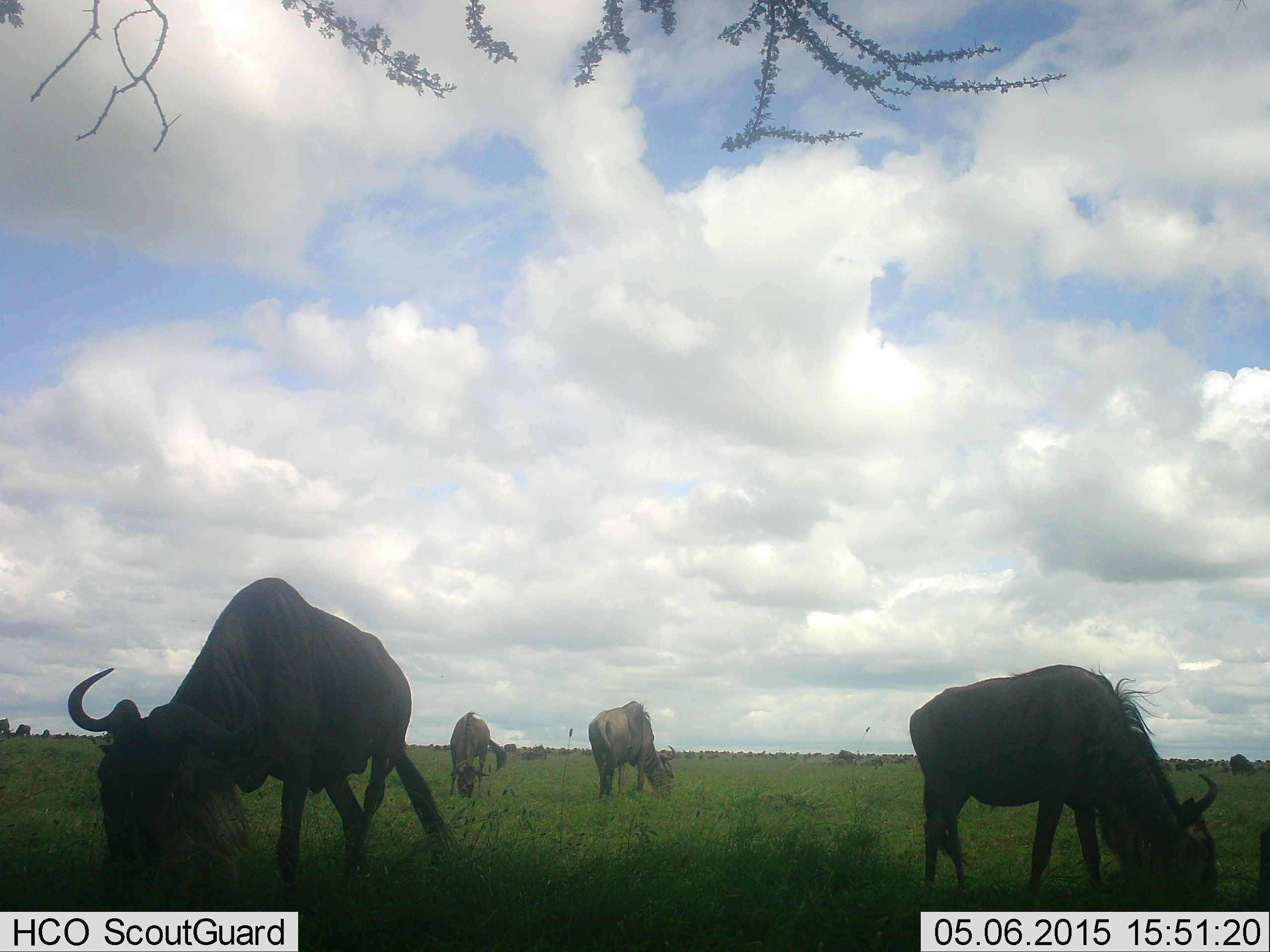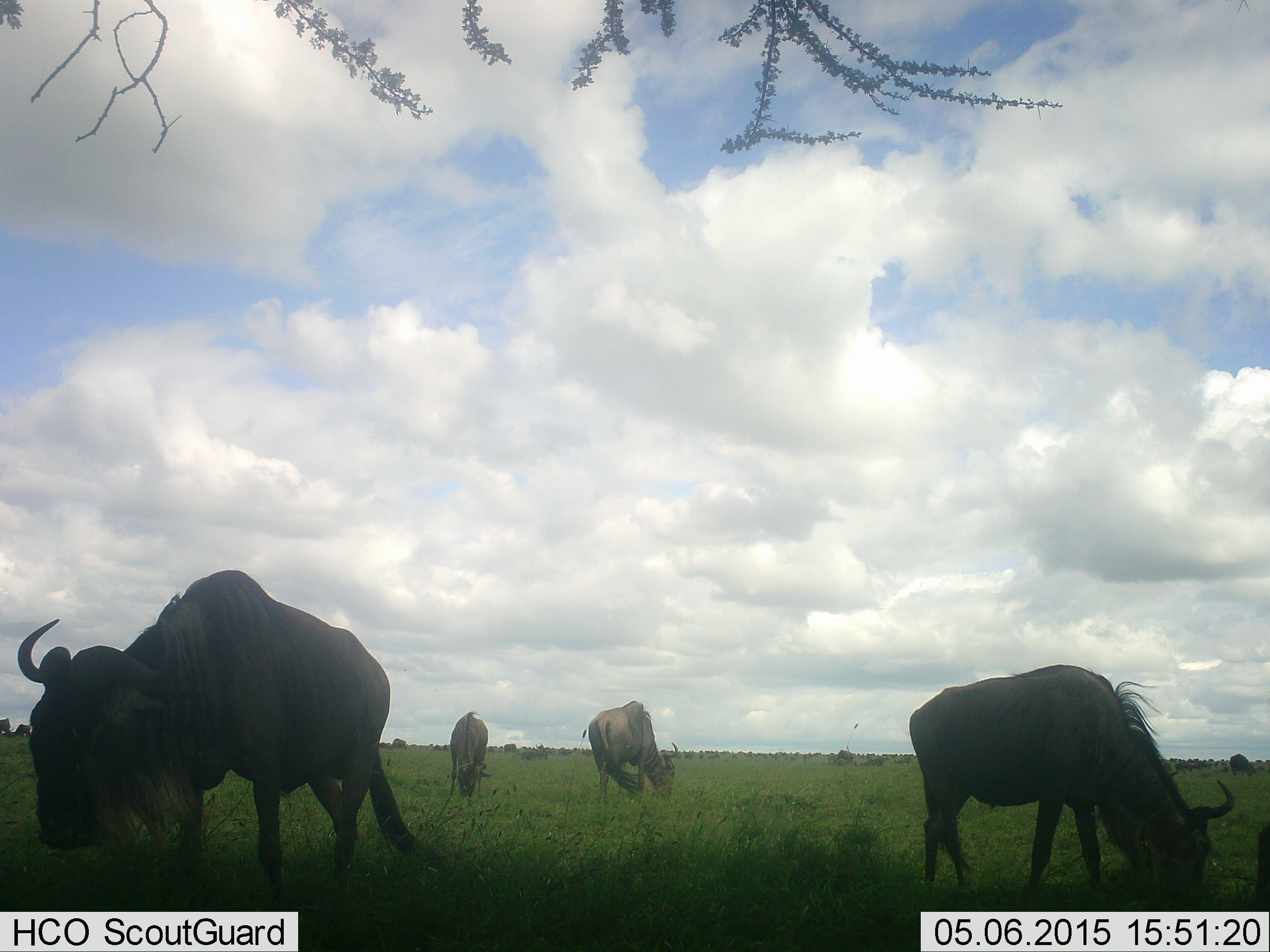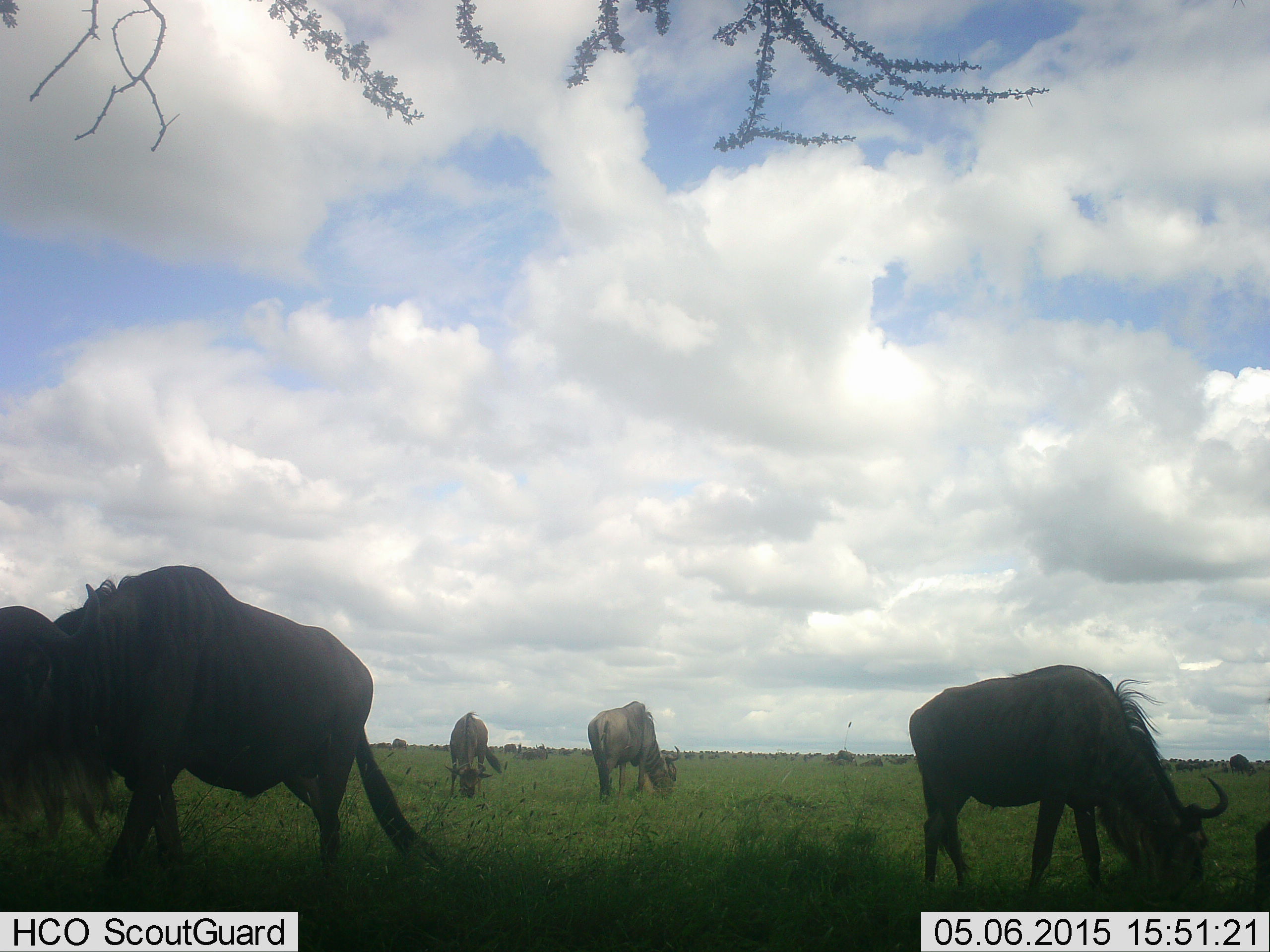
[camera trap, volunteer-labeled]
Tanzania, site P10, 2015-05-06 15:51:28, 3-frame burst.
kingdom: Animalia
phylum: Chordata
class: Mammalia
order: Artiodactyla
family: Bovidae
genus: Connochaetes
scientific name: Connochaetes taurinus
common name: blue wildebeest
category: wildebeest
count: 11-50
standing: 40%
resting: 0%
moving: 40%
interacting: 0%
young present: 0%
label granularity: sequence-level